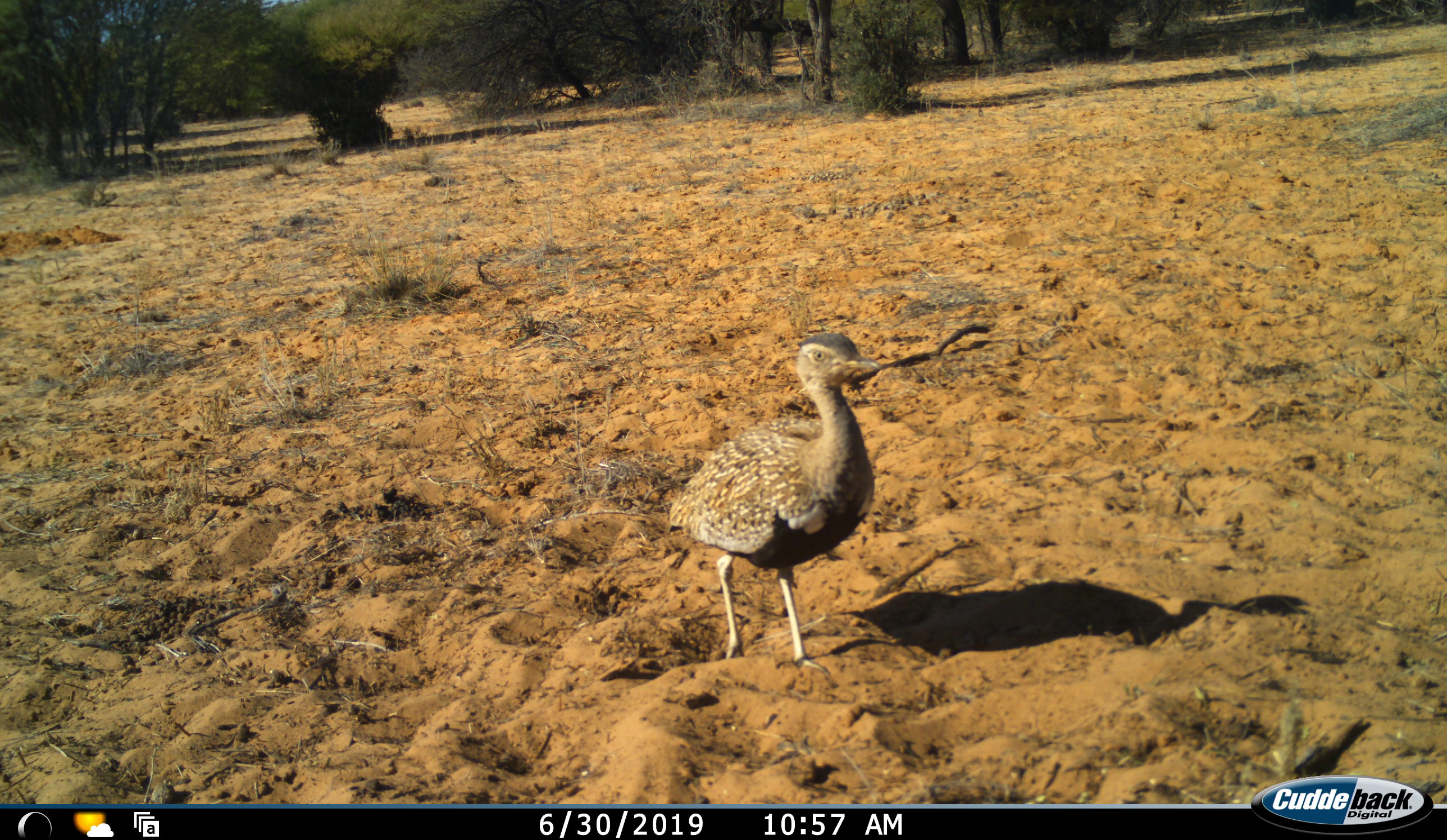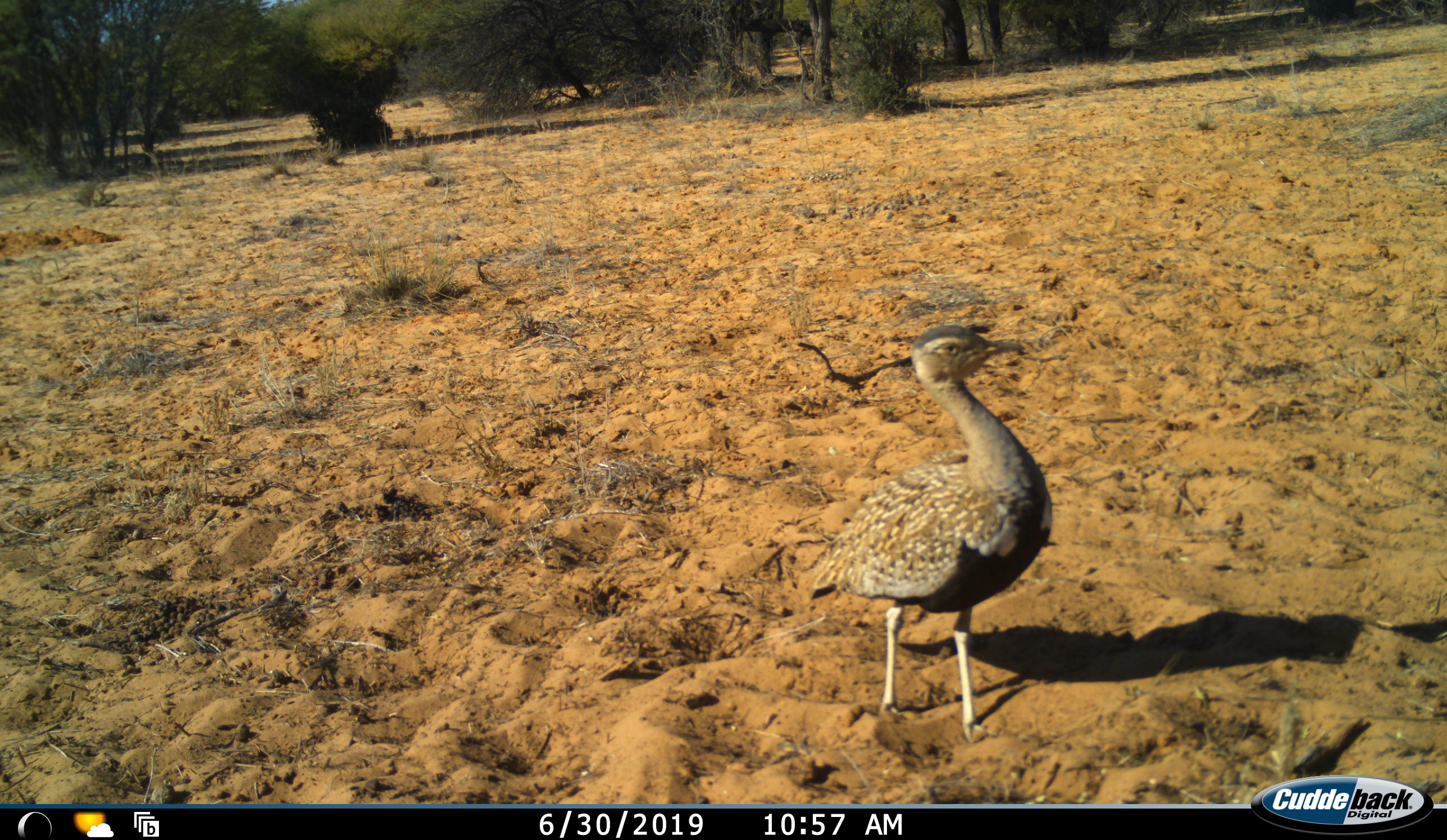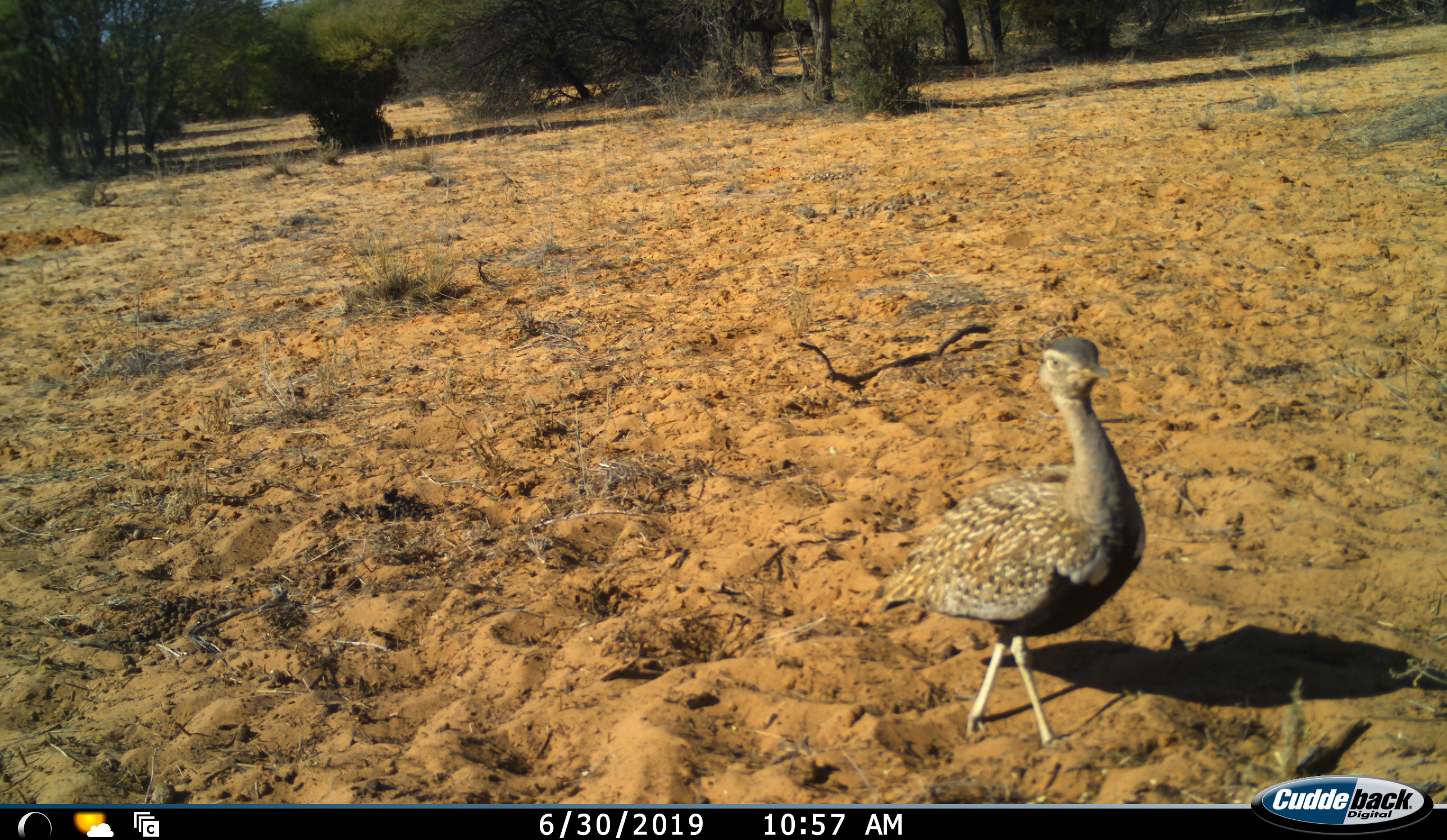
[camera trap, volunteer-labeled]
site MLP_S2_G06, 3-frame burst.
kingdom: Animalia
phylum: Chordata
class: Aves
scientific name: Aves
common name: bird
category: birdother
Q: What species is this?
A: Birdother (bird) (Aves).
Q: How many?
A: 1.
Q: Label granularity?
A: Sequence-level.